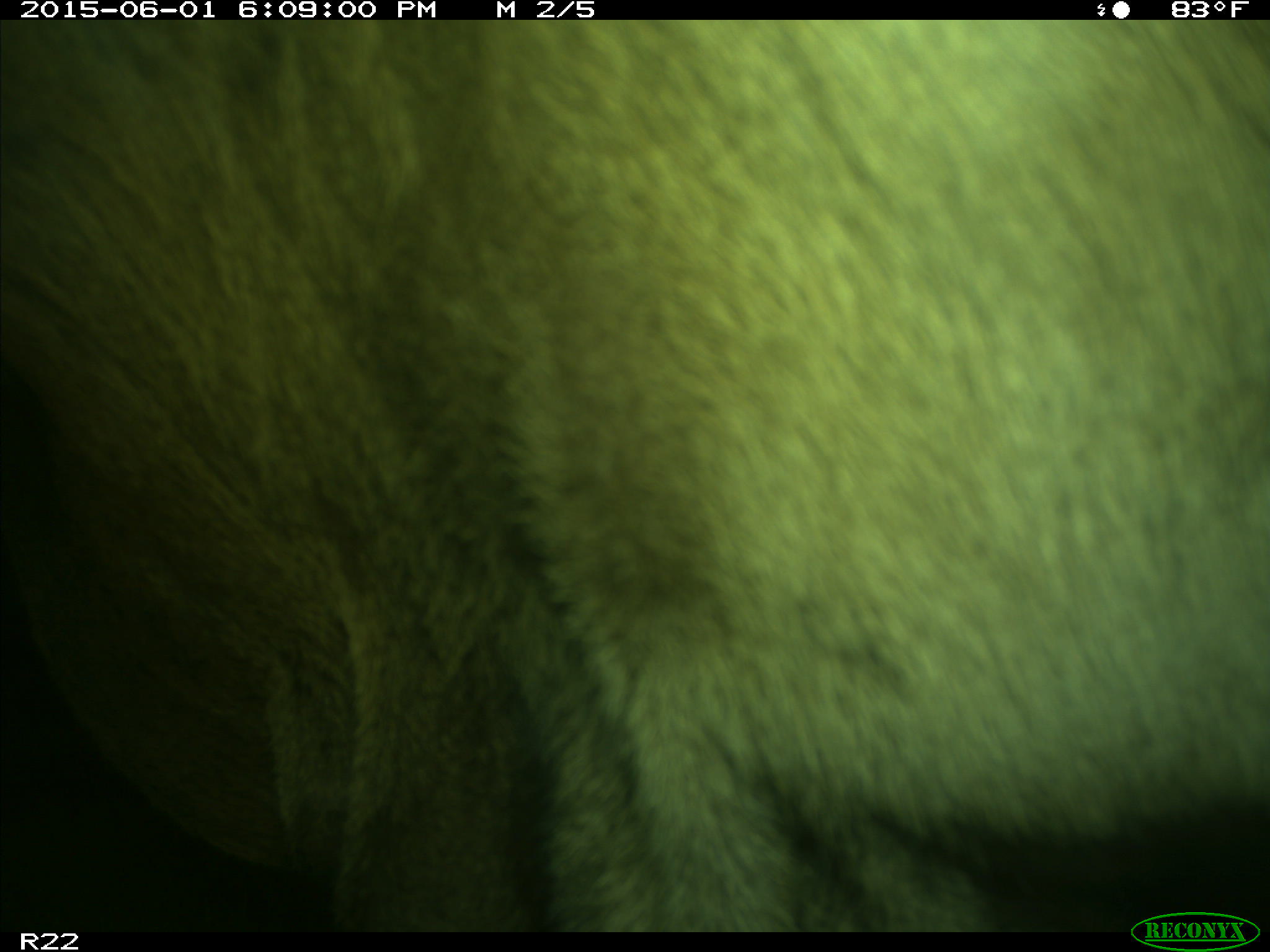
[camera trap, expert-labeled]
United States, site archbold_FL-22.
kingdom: Animalia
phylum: Chordata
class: Mammalia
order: Artiodactyla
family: Bovidae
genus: Bos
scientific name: Bos taurus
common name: domestic cow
Bos taurus (domestic cow).